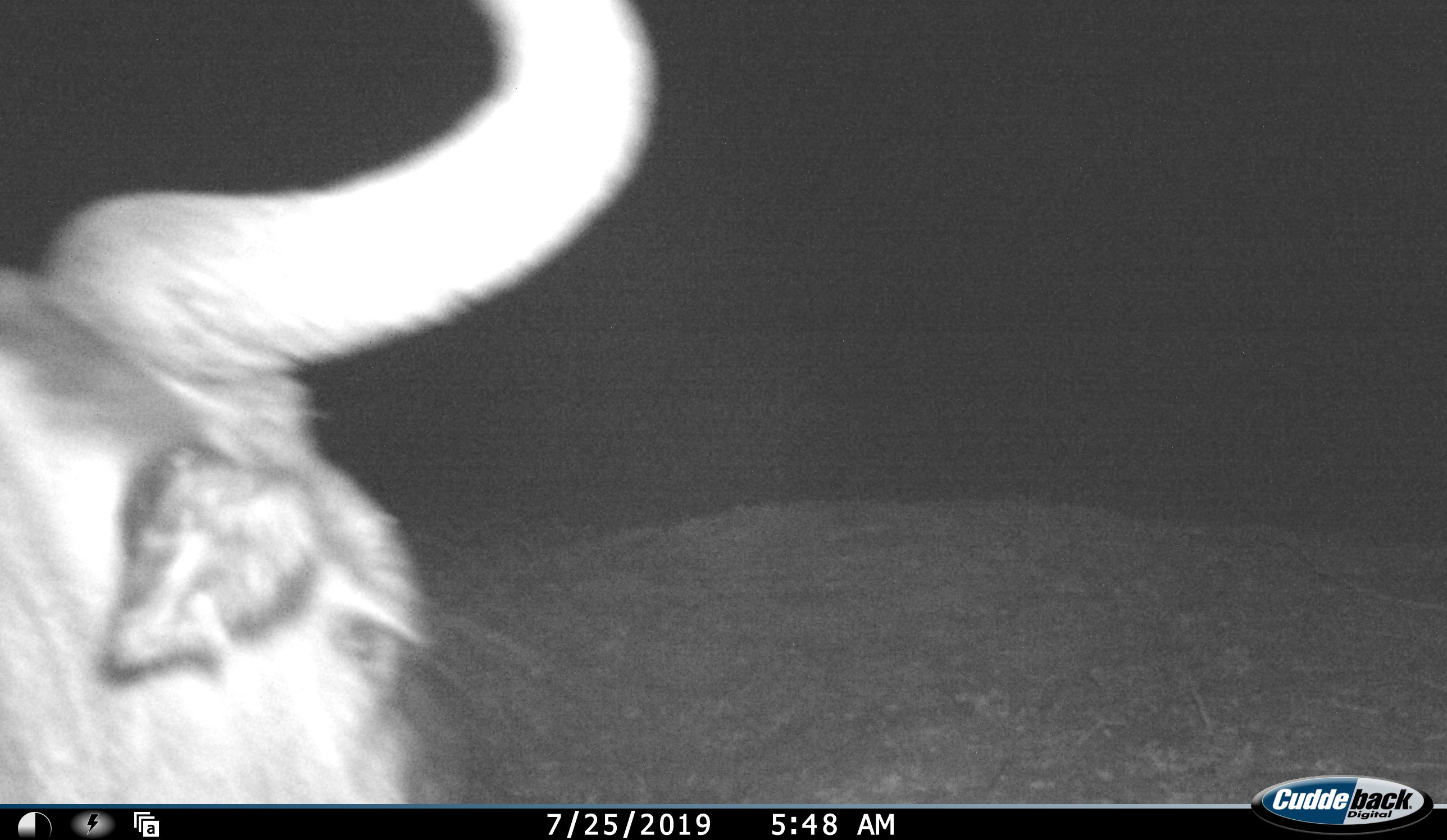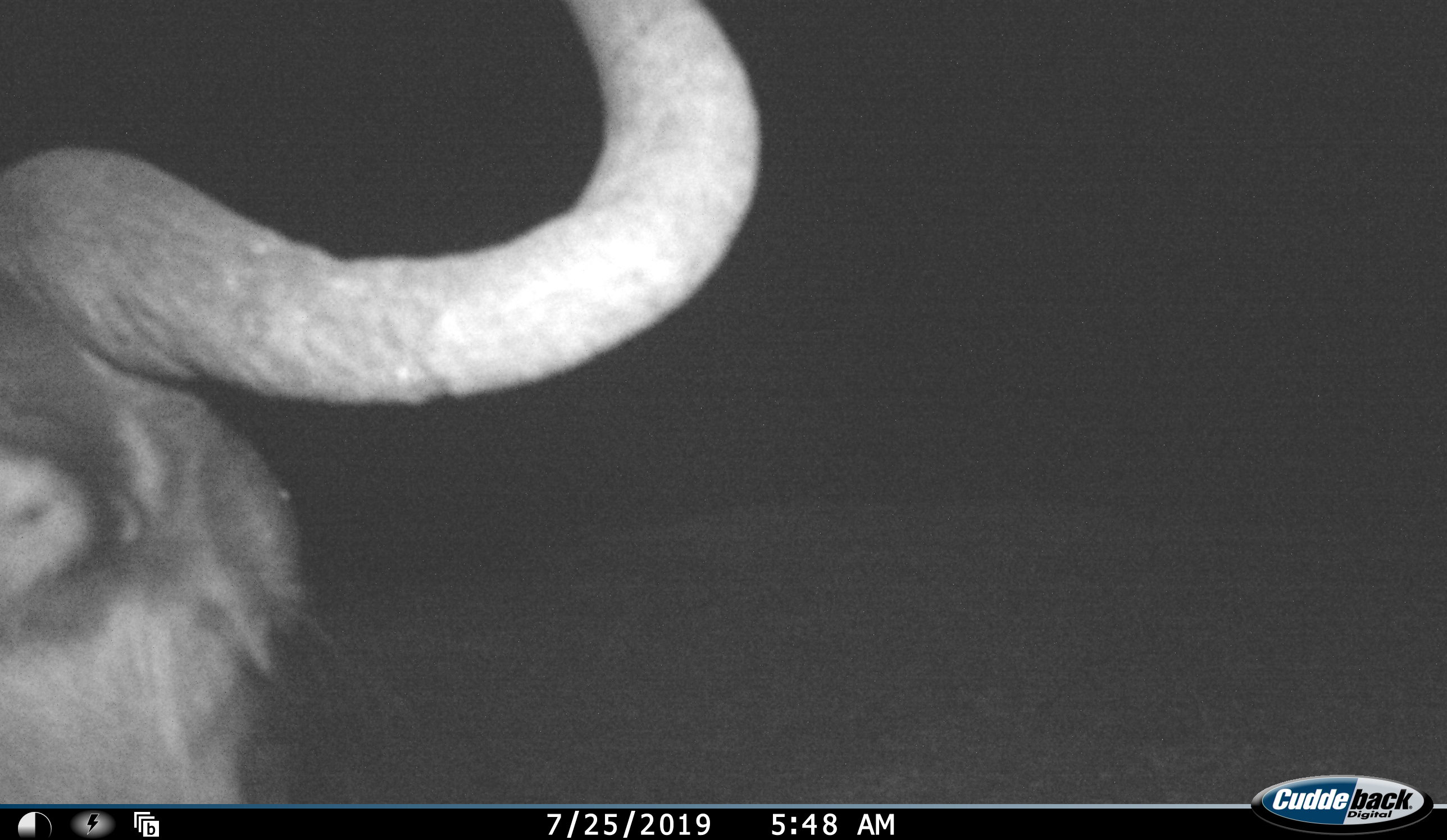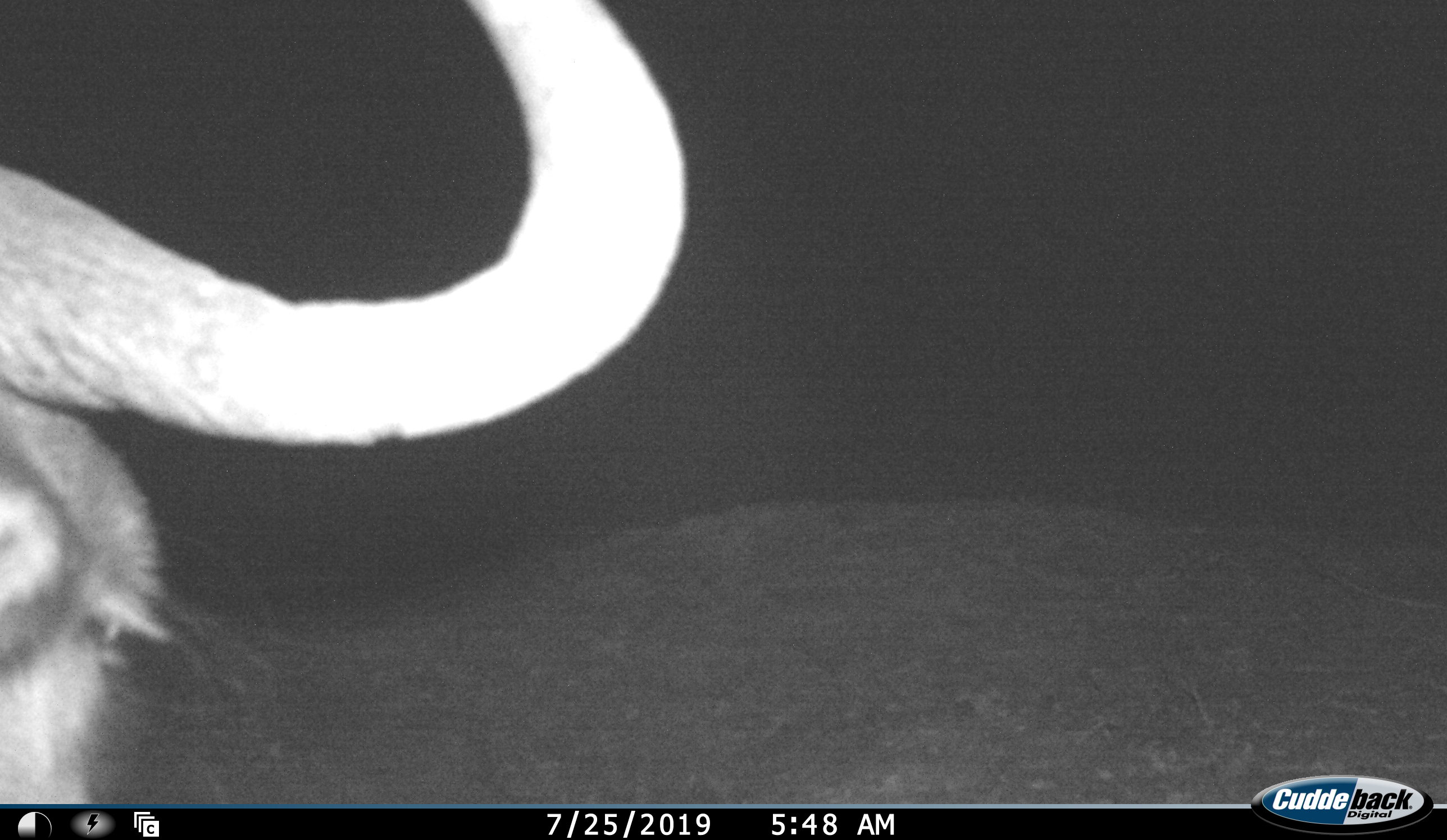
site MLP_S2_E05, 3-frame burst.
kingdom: Animalia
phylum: Chordata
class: Mammalia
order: Artiodactyla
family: Bovidae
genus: Connochaetes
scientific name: Connochaetes taurinus taurinus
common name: blue wildebeest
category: wildebeestblue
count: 1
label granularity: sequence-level